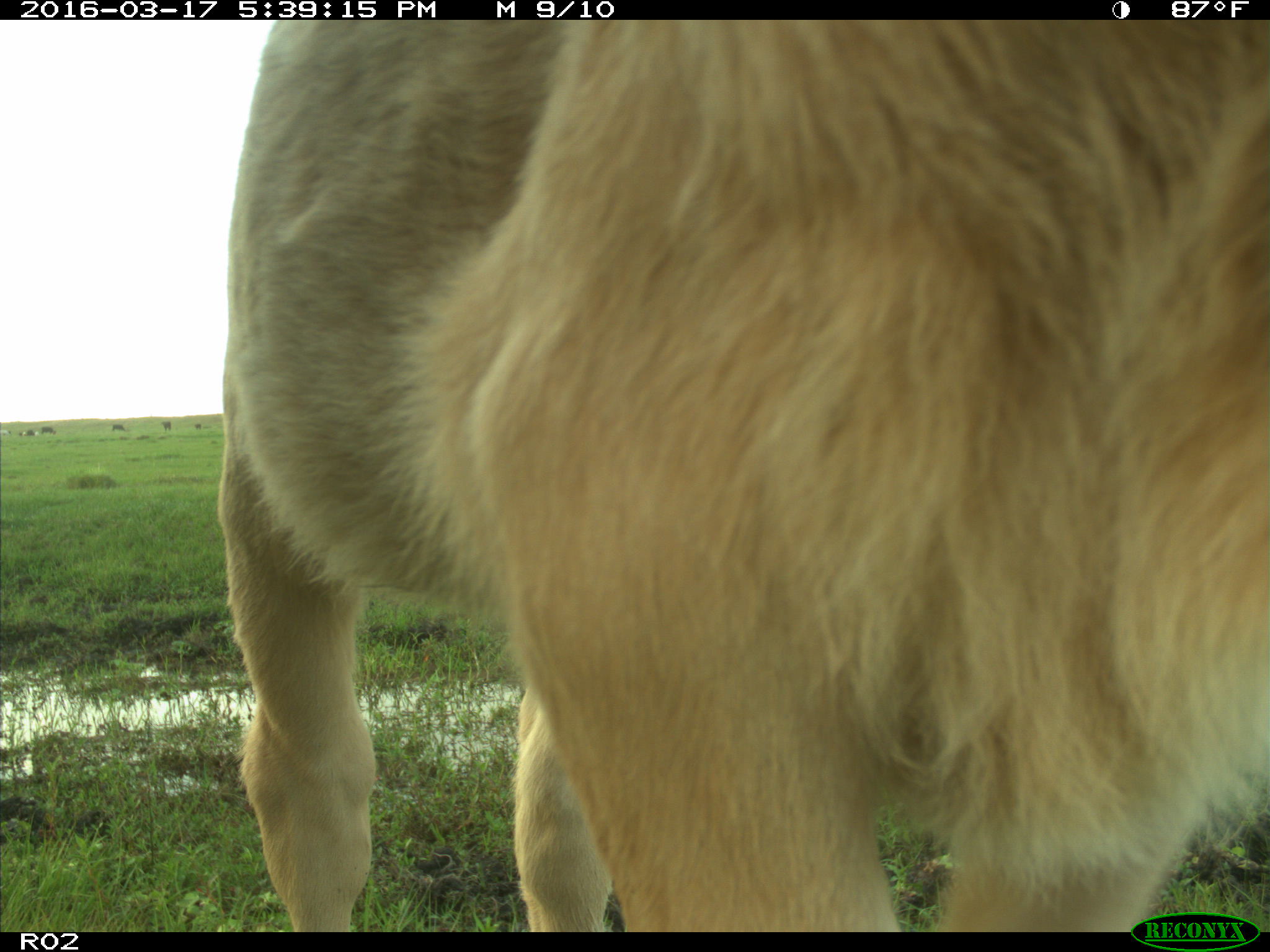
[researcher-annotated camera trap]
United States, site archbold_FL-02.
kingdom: Animalia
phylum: Chordata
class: Mammalia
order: Artiodactyla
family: Bovidae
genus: Bos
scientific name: Bos taurus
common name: domestic cow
Bos taurus (domestic cow).